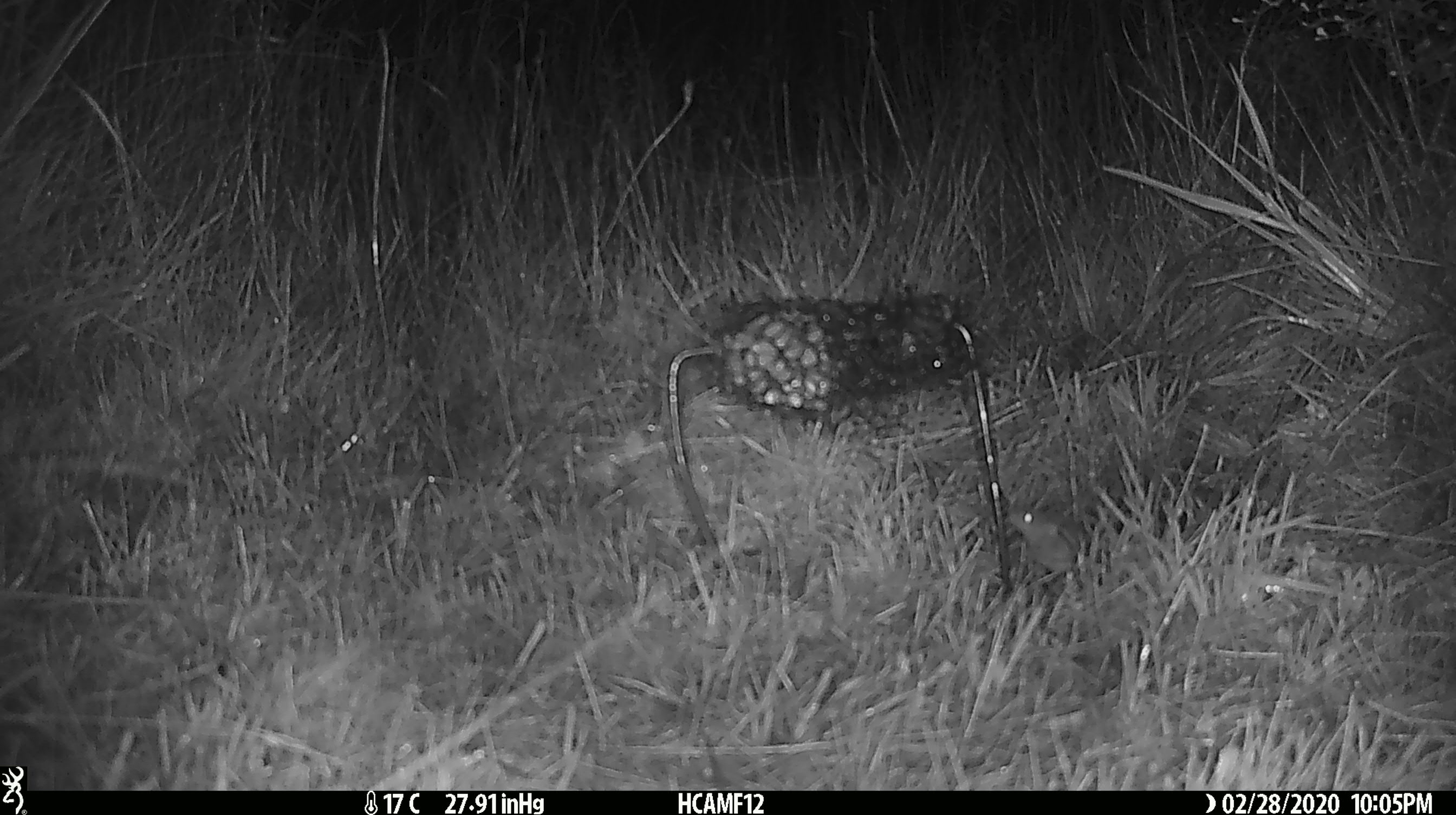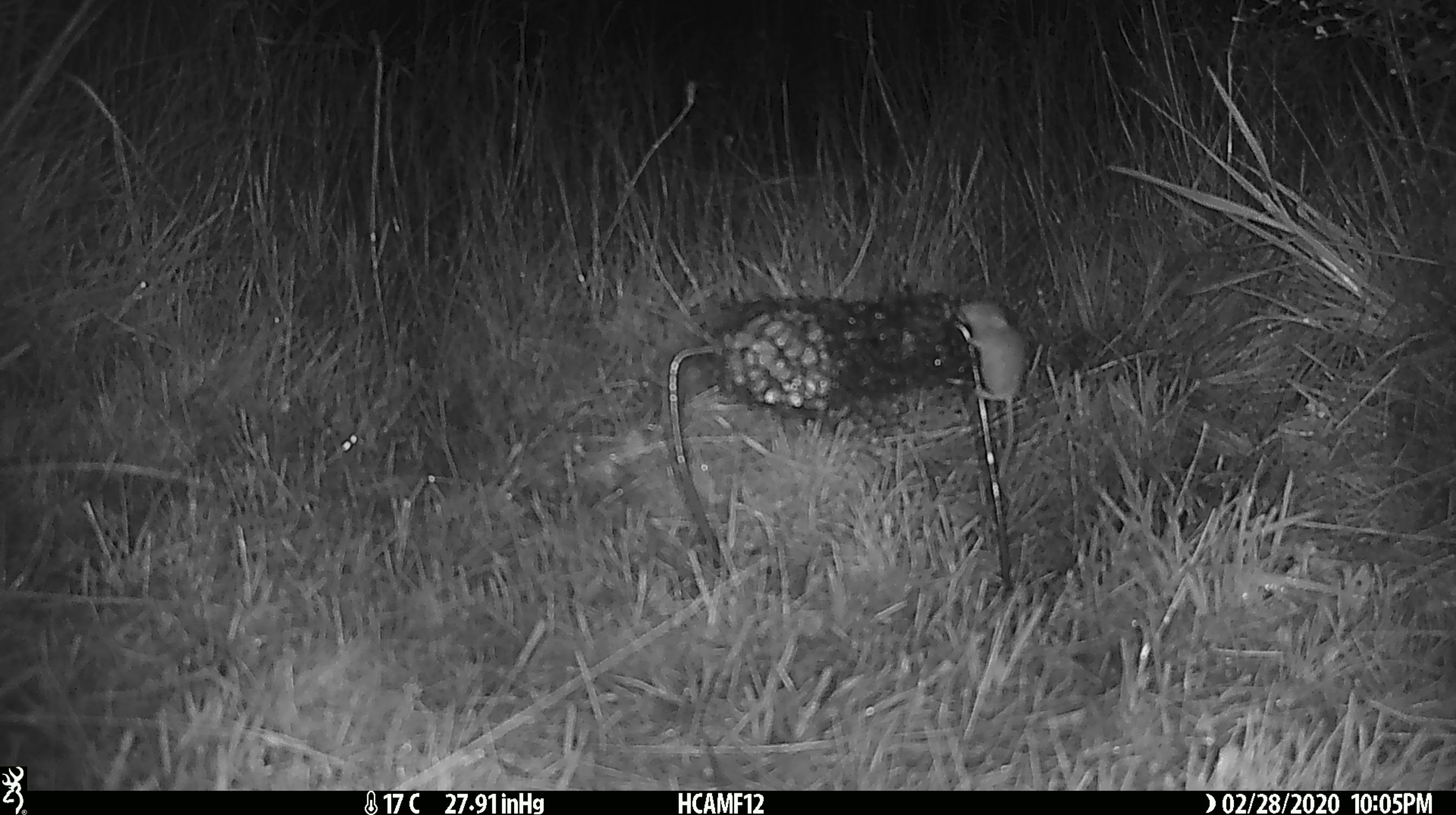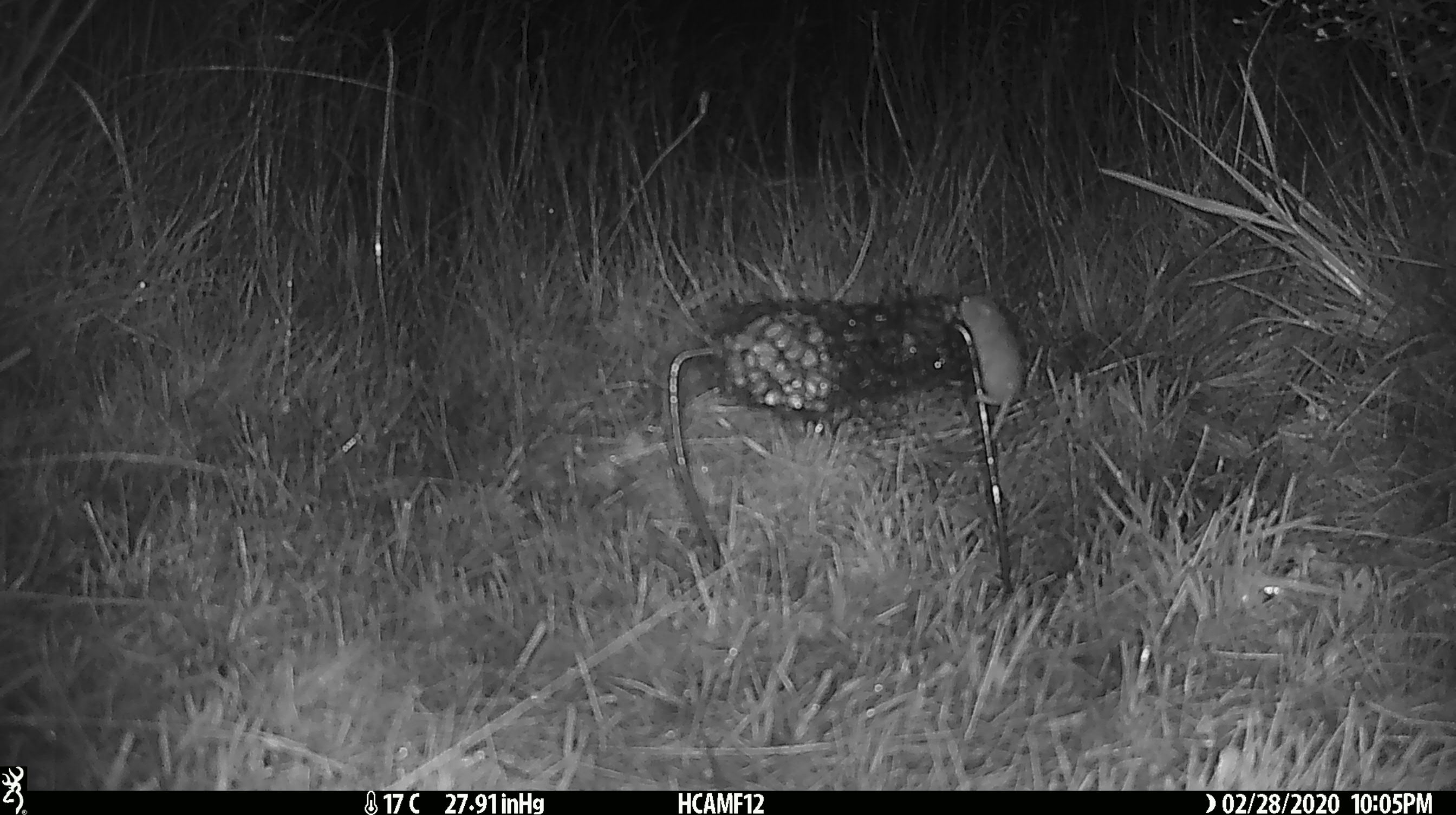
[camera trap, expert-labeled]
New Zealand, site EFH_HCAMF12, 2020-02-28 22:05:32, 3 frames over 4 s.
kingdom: Animalia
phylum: Chordata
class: Mammalia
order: Rodentia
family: Muridae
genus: Mus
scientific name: Mus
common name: mouse